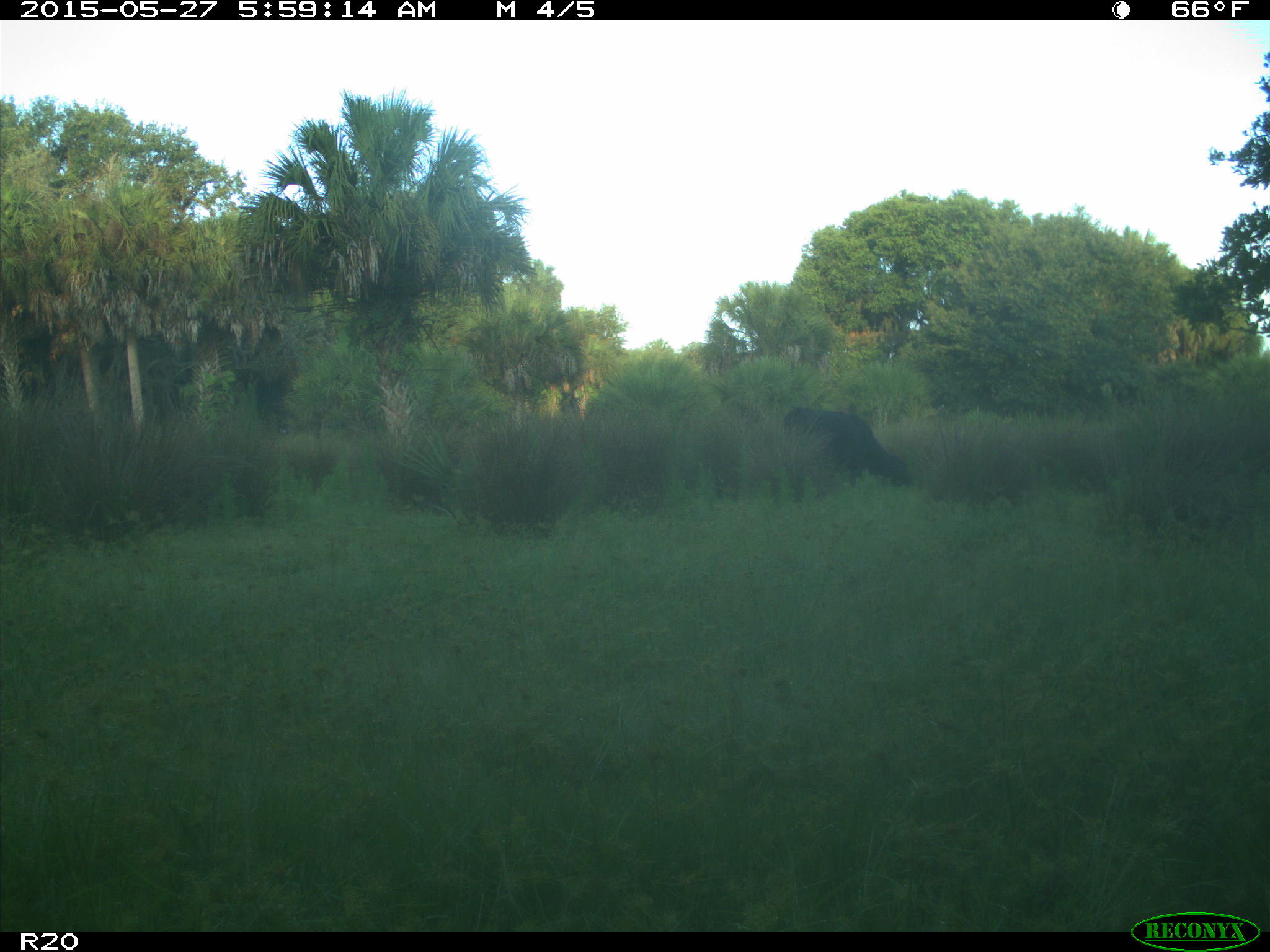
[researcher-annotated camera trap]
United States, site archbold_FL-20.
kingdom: Animalia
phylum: Chordata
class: Mammalia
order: Artiodactyla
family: Bovidae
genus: Bos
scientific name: Bos taurus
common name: domestic cow